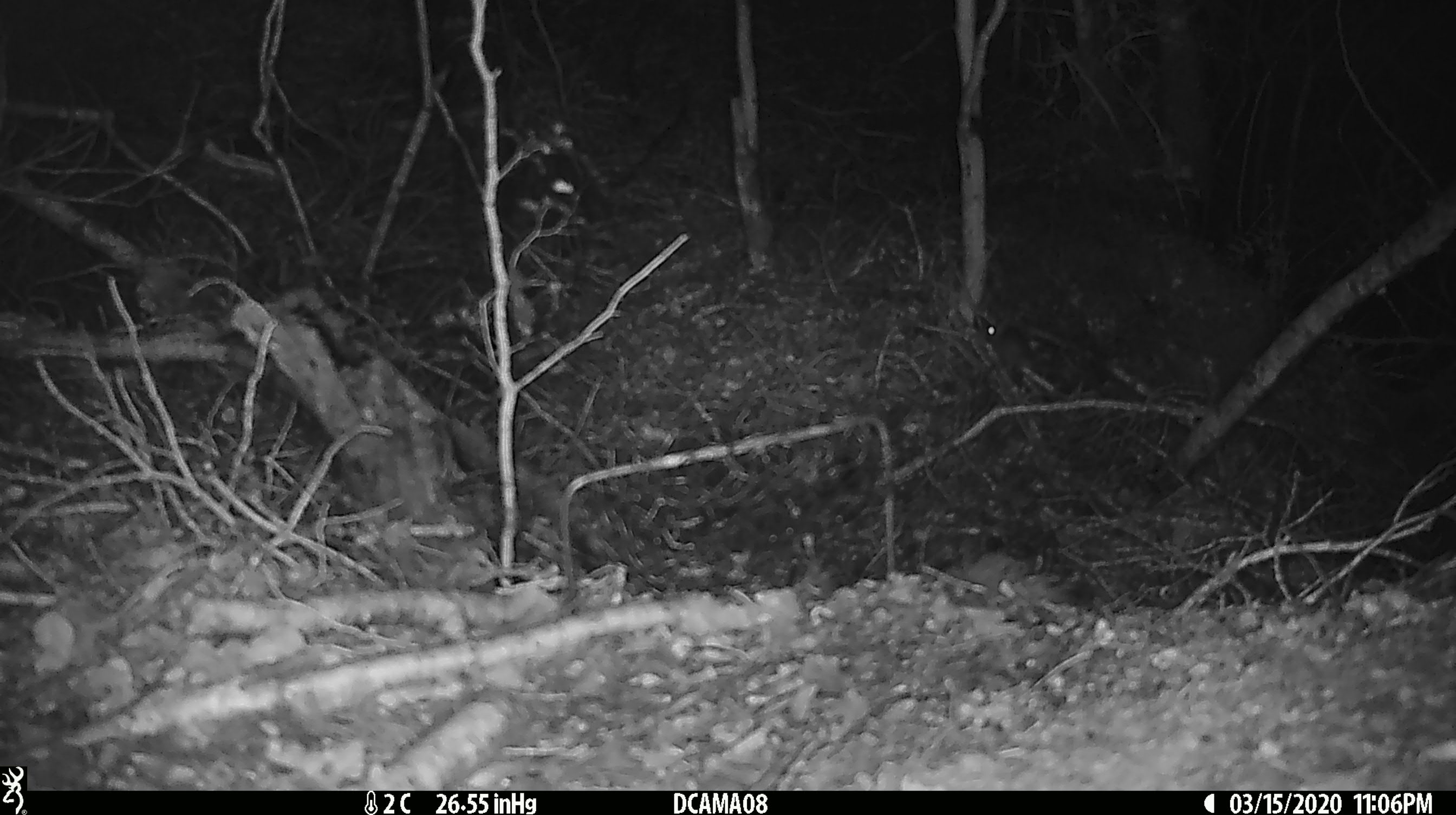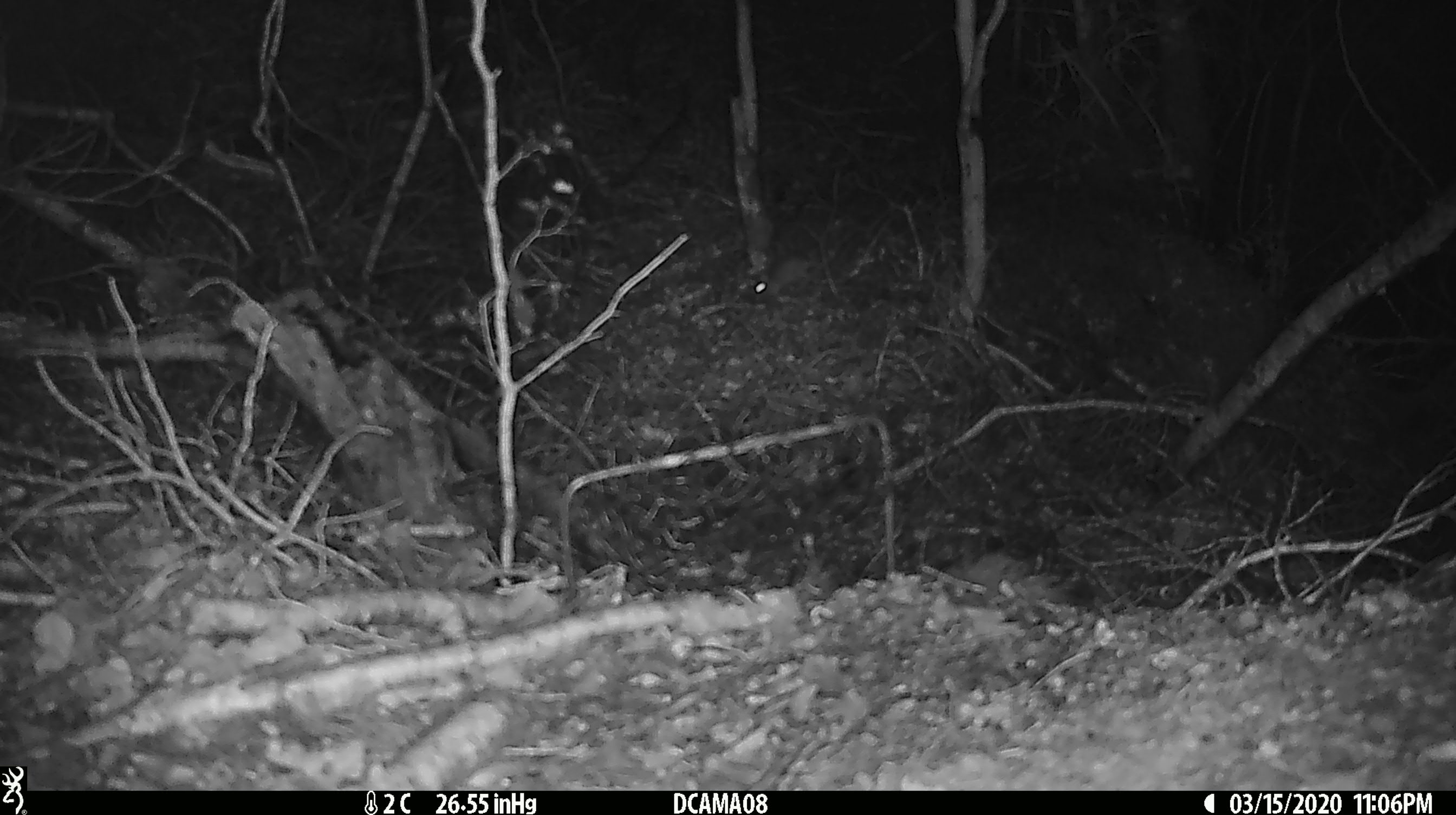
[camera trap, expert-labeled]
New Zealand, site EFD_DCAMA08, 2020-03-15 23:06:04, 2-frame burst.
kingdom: Animalia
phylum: Chordata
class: Mammalia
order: Rodentia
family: Muridae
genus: Mus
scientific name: Mus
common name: mouse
Mouse (Mus).